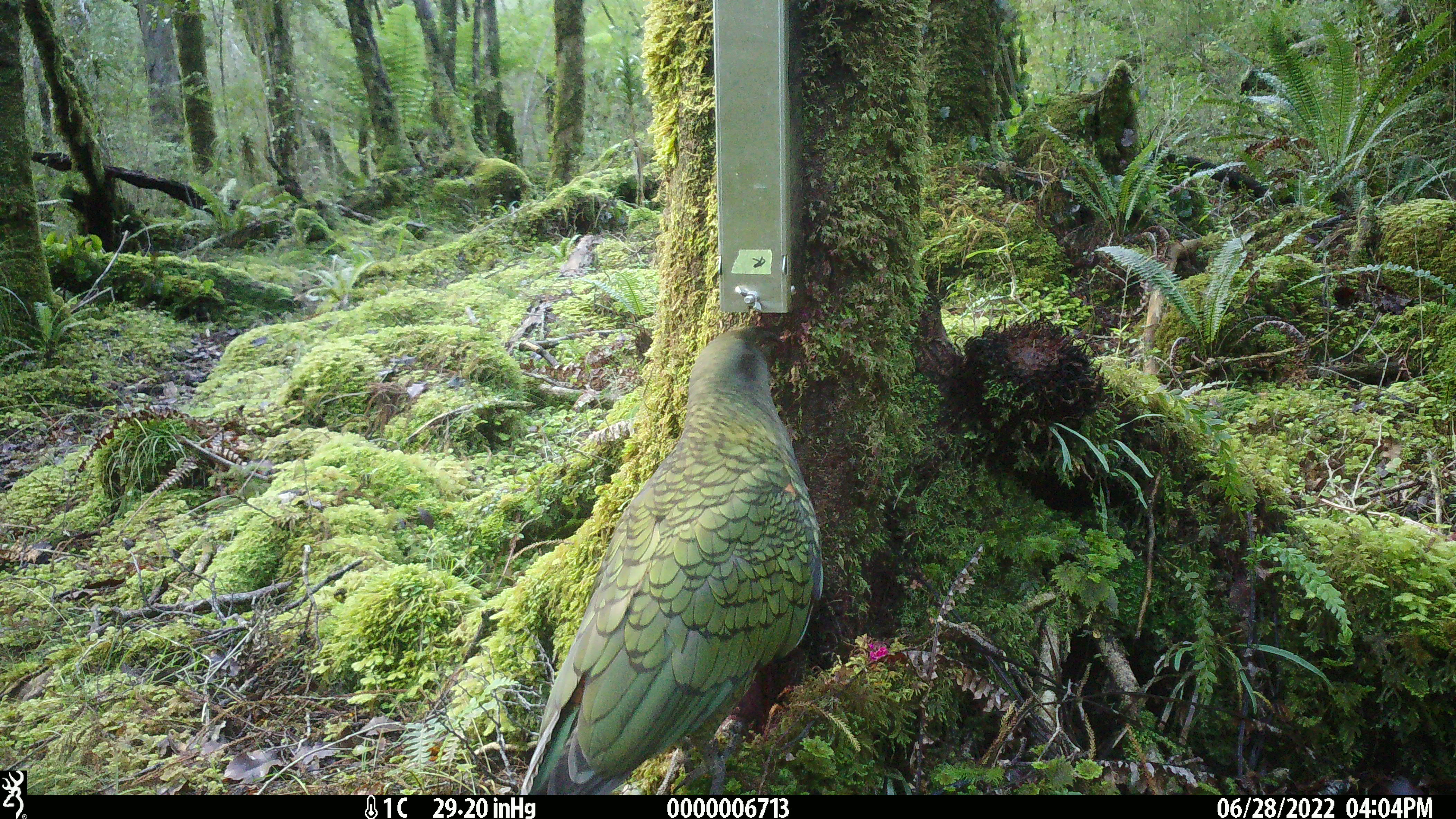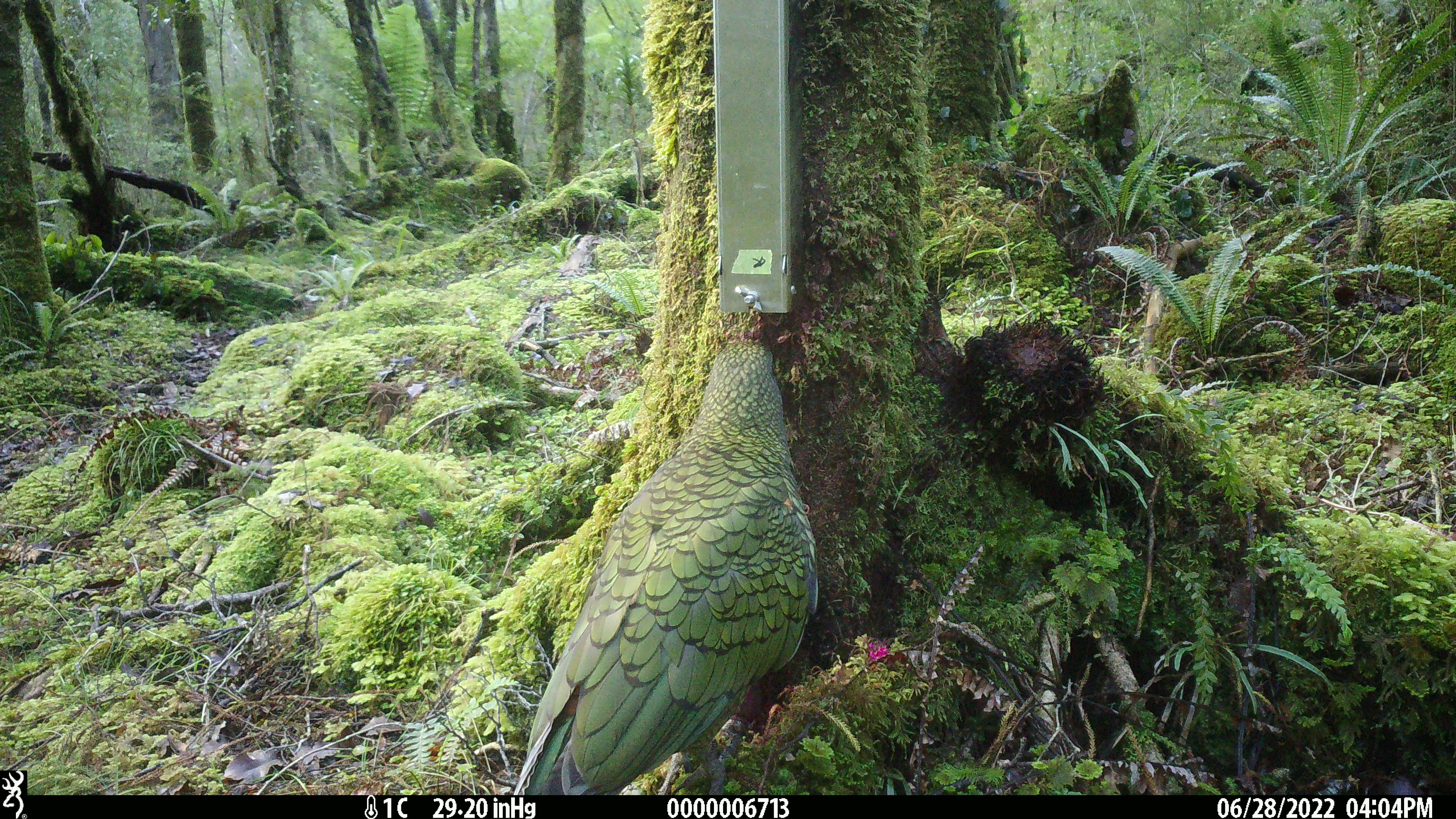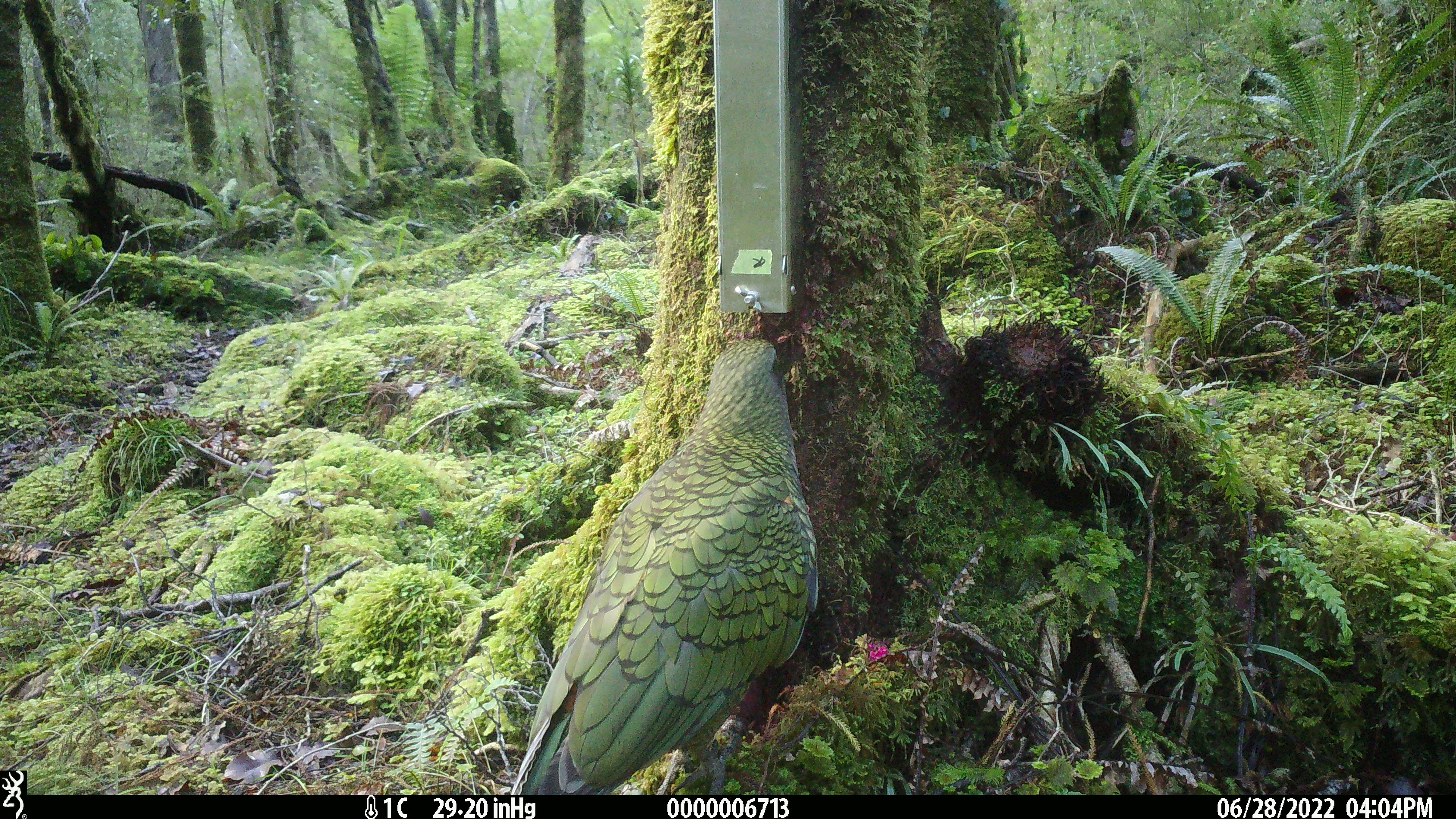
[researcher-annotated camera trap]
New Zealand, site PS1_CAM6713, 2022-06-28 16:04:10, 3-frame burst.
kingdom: Animalia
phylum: Chordata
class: Aves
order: Psittaciformes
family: Strigopidae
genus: Nestor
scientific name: Nestor notabilis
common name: kea